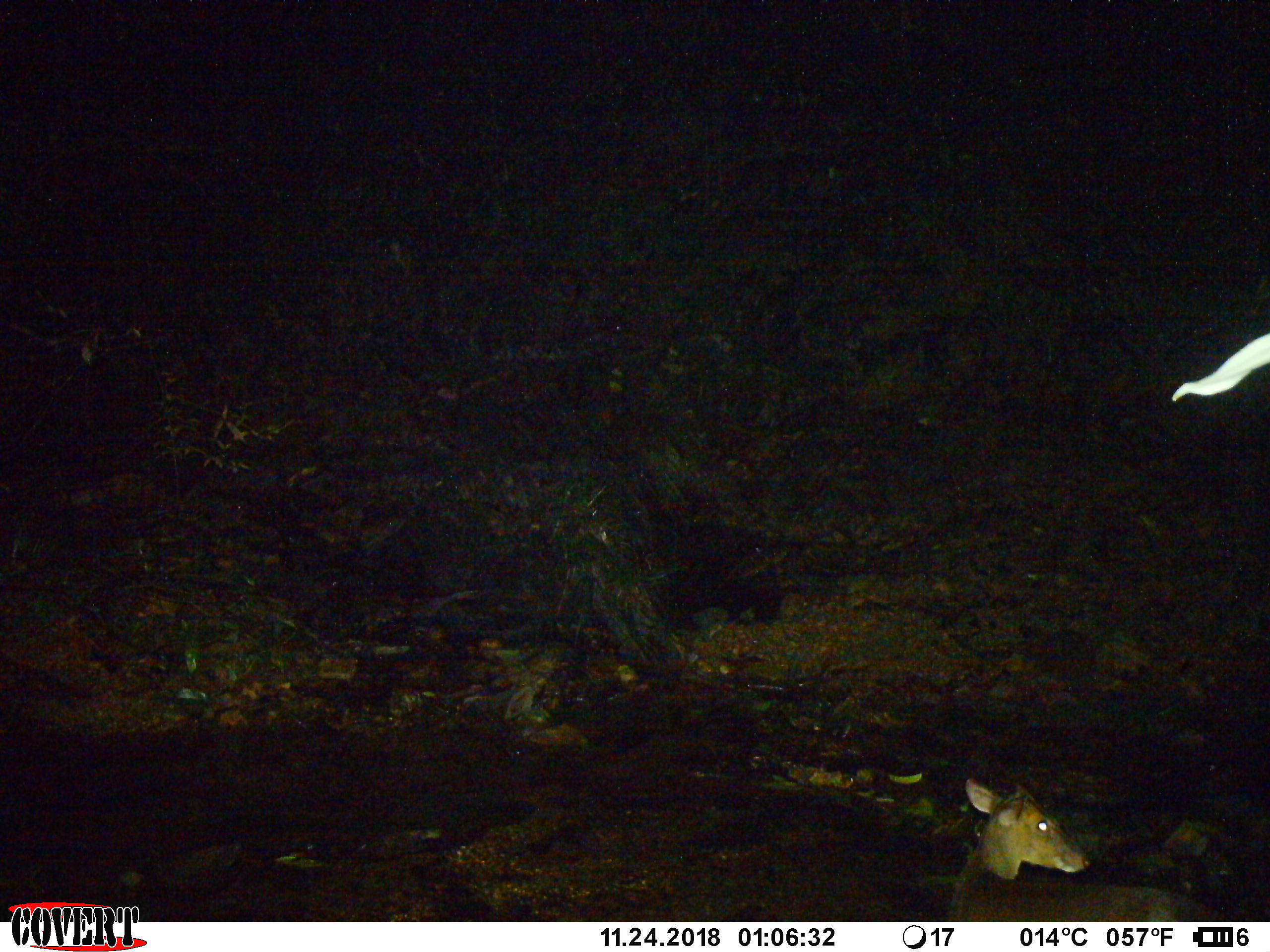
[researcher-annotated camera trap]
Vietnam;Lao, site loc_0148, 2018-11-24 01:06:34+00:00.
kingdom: Animalia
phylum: Chordata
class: Mammalia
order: Artiodactyla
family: Cervidae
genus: Muntiacus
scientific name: Muntiacus rooseveltorum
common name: roosevelt's muntjac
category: roosevelts muntjac group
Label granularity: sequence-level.